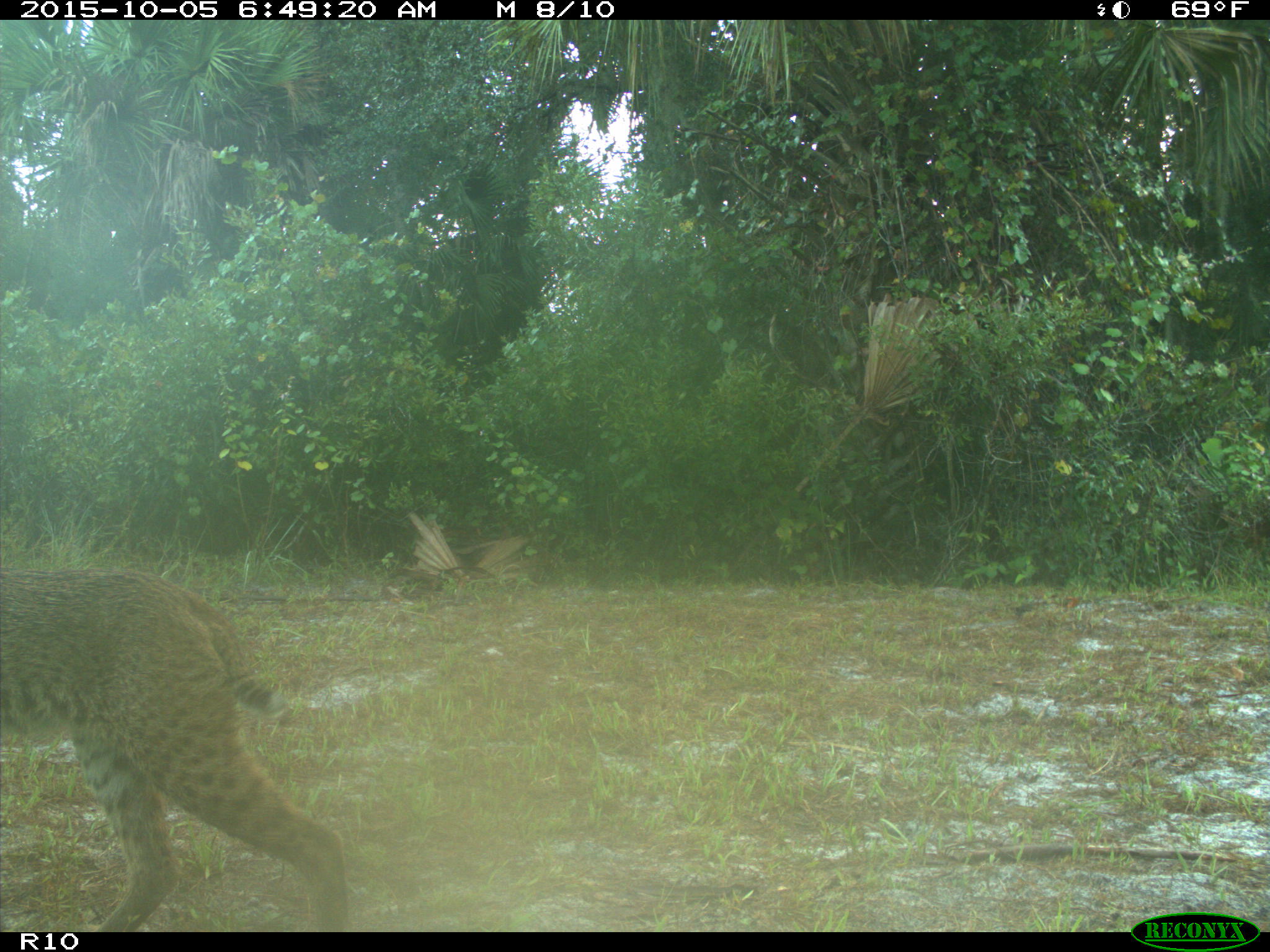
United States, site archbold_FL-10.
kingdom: Animalia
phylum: Chordata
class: Mammalia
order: Carnivora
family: Felidae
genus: Lynx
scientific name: Lynx rufus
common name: bobcat